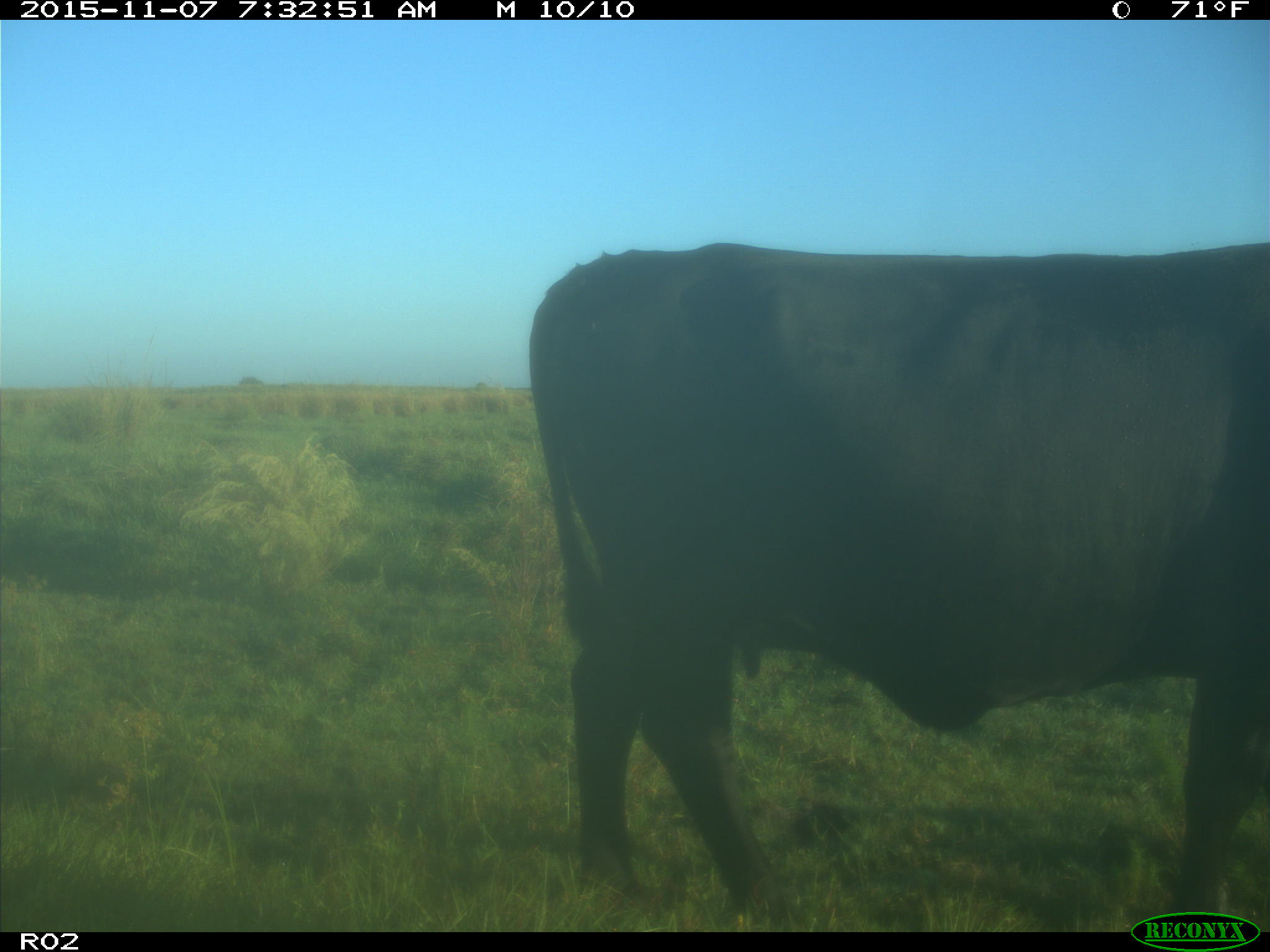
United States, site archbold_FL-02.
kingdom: Animalia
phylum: Chordata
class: Mammalia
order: Artiodactyla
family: Bovidae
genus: Bos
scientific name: Bos taurus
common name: domestic cow